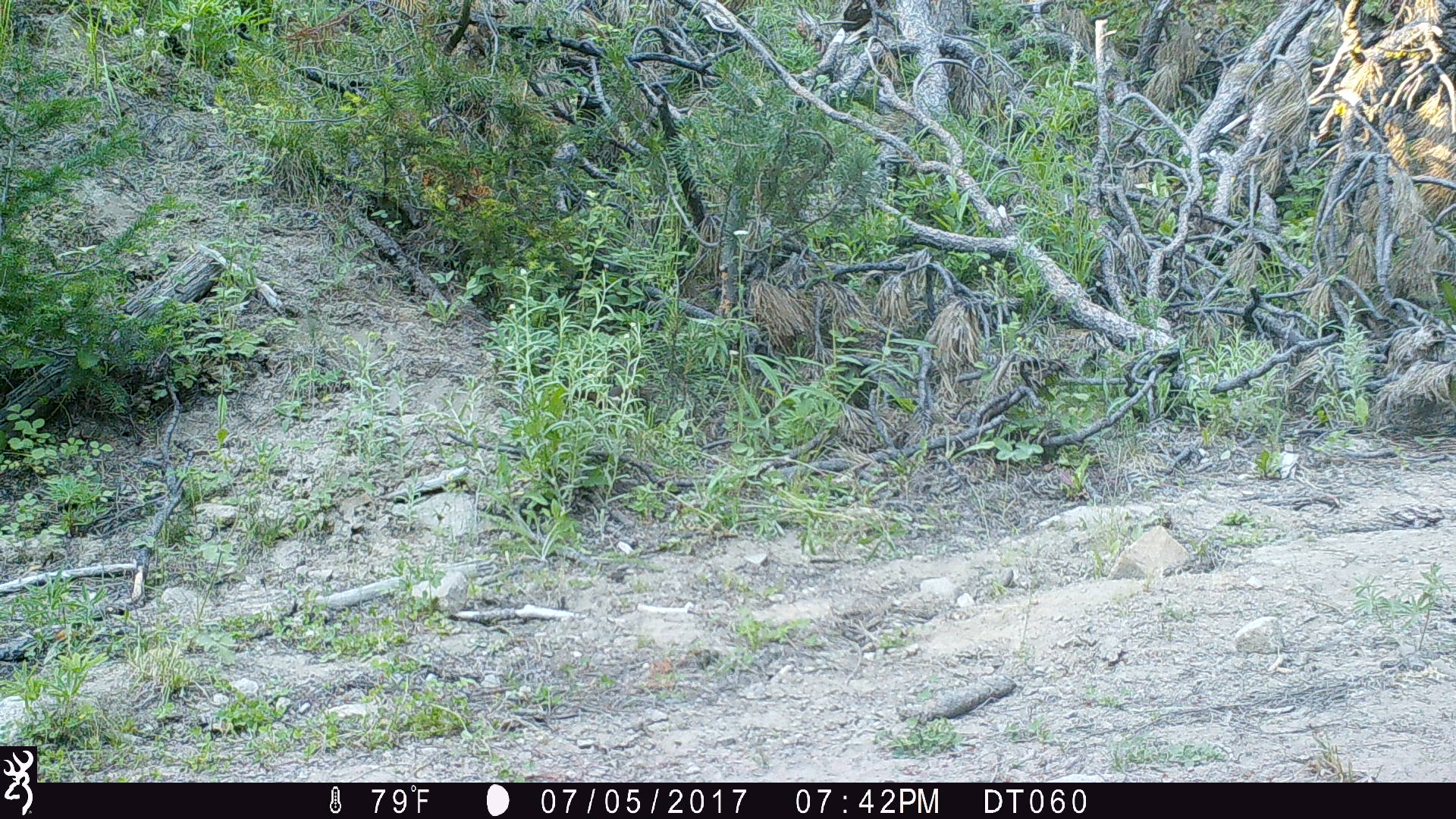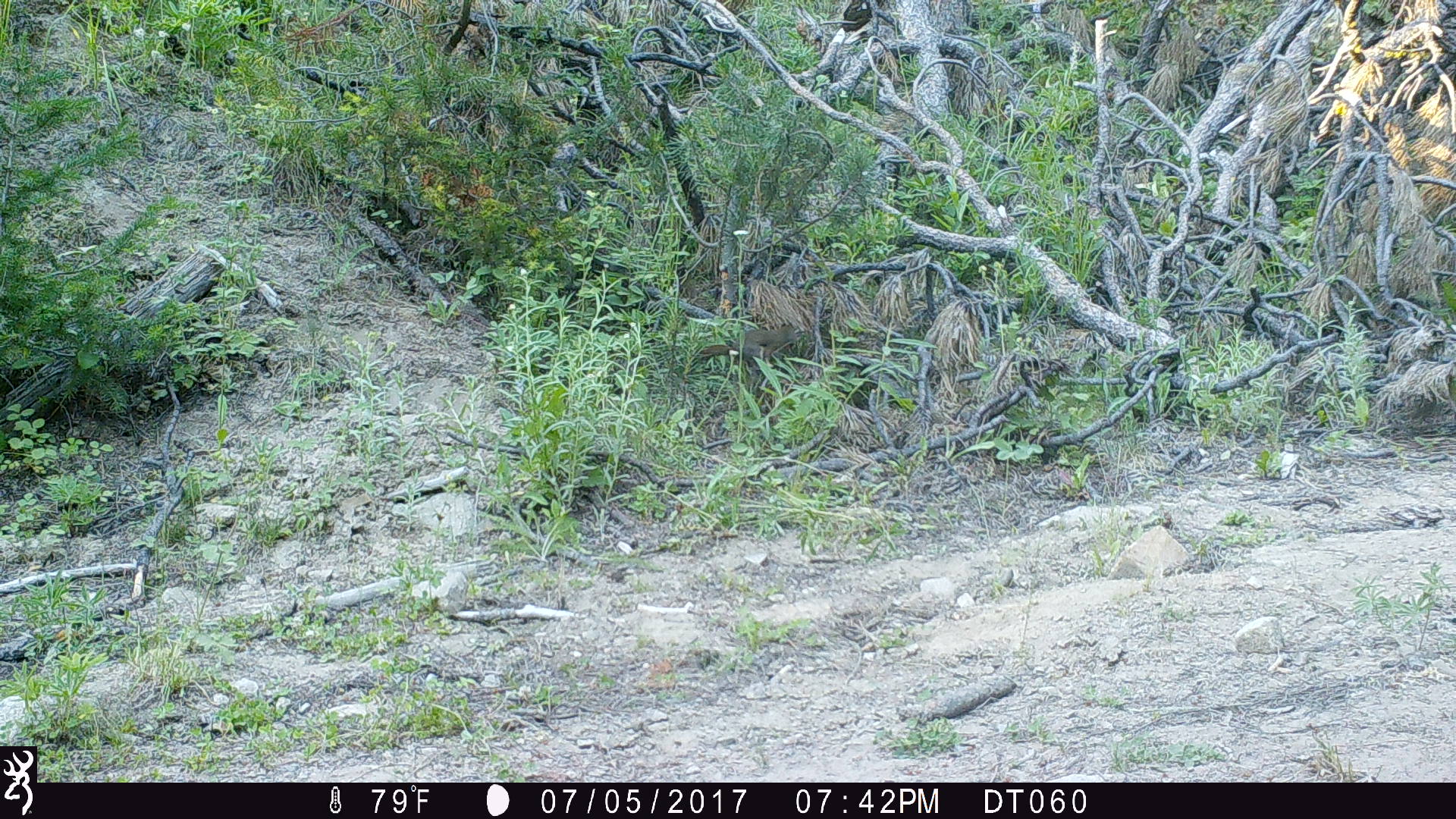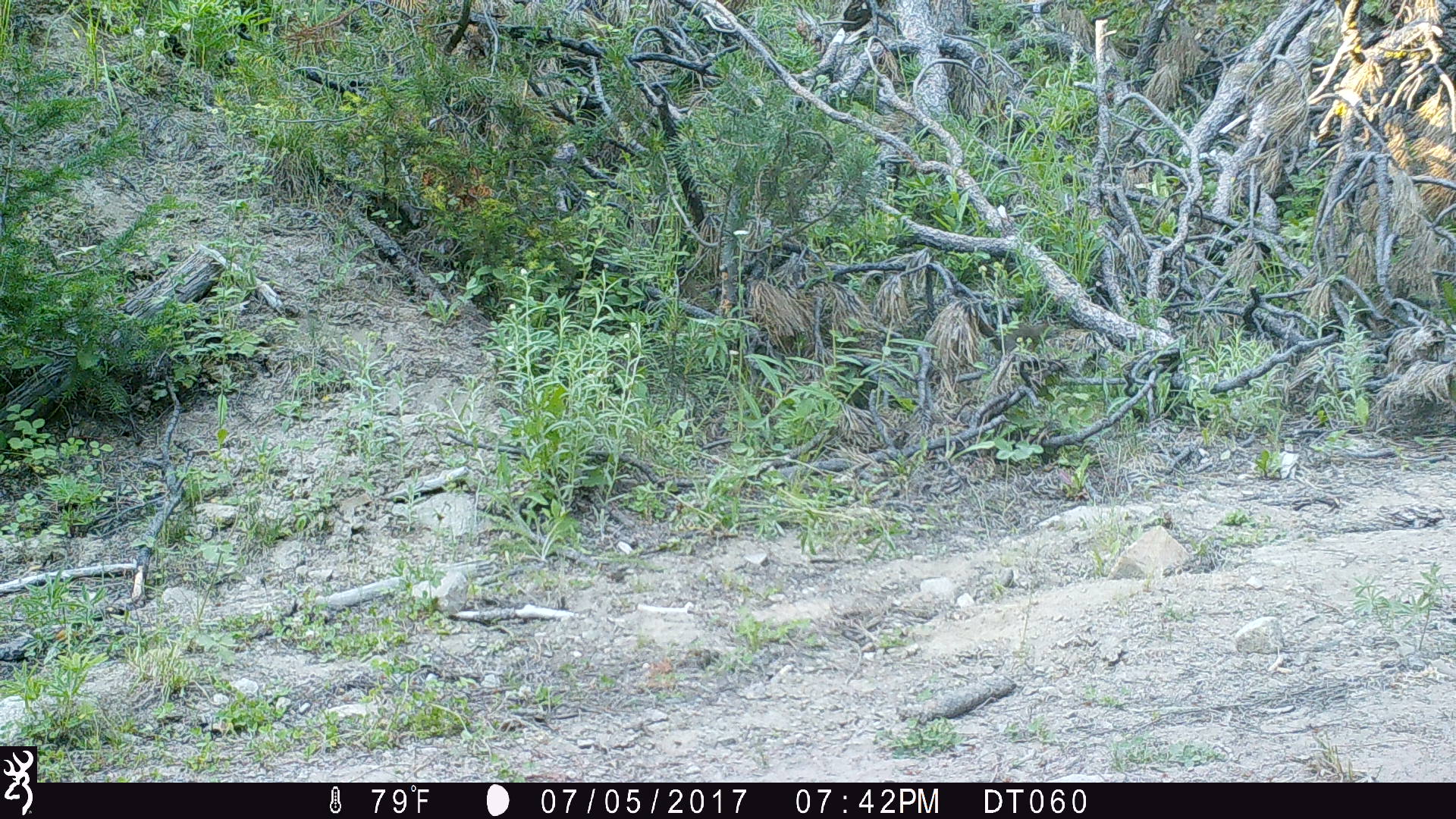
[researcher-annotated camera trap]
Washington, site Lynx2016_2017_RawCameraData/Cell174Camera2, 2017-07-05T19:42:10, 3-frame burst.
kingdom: Animalia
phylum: Chordata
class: Mammalia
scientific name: Mammalia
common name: small mammal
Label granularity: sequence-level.